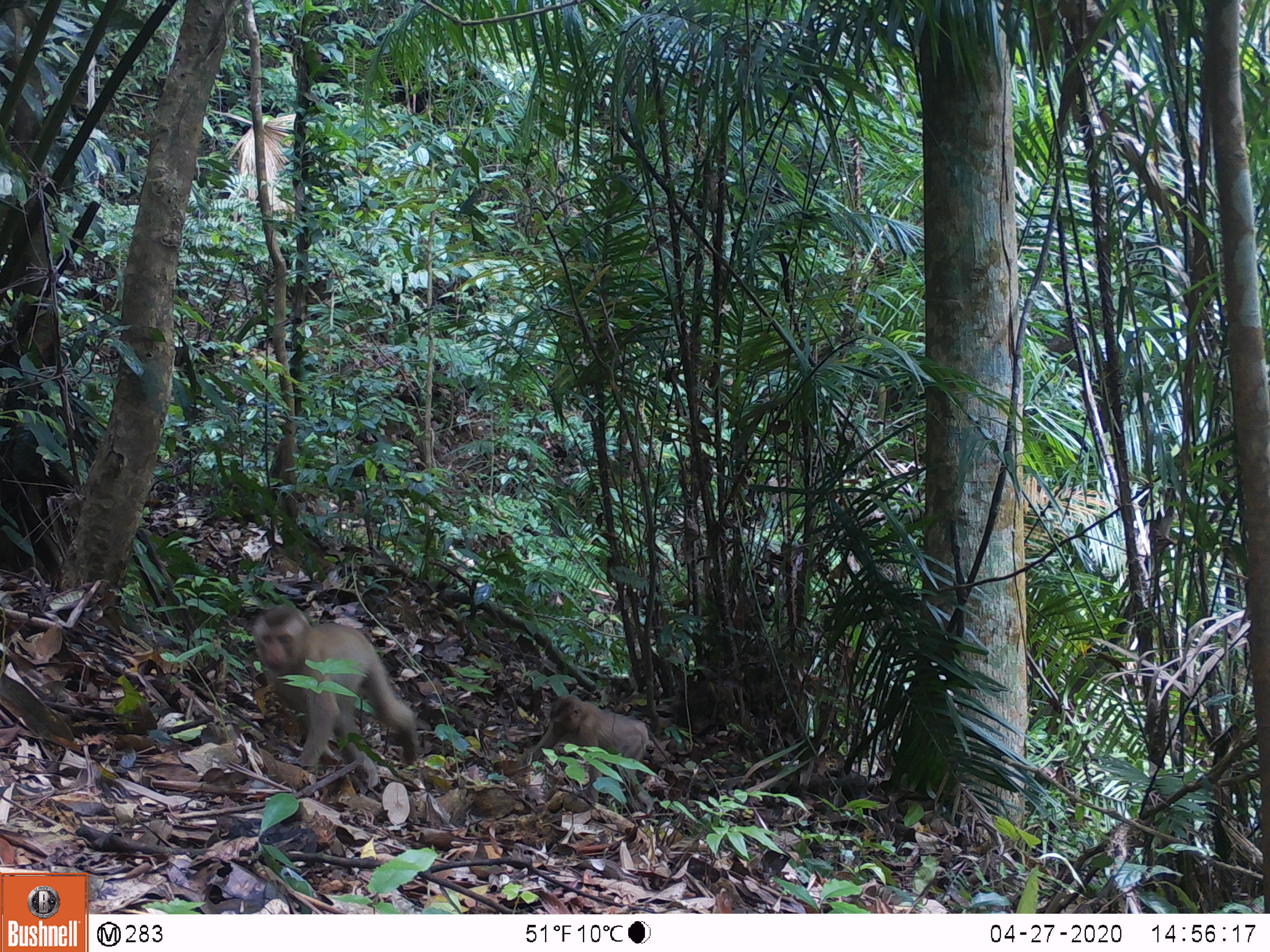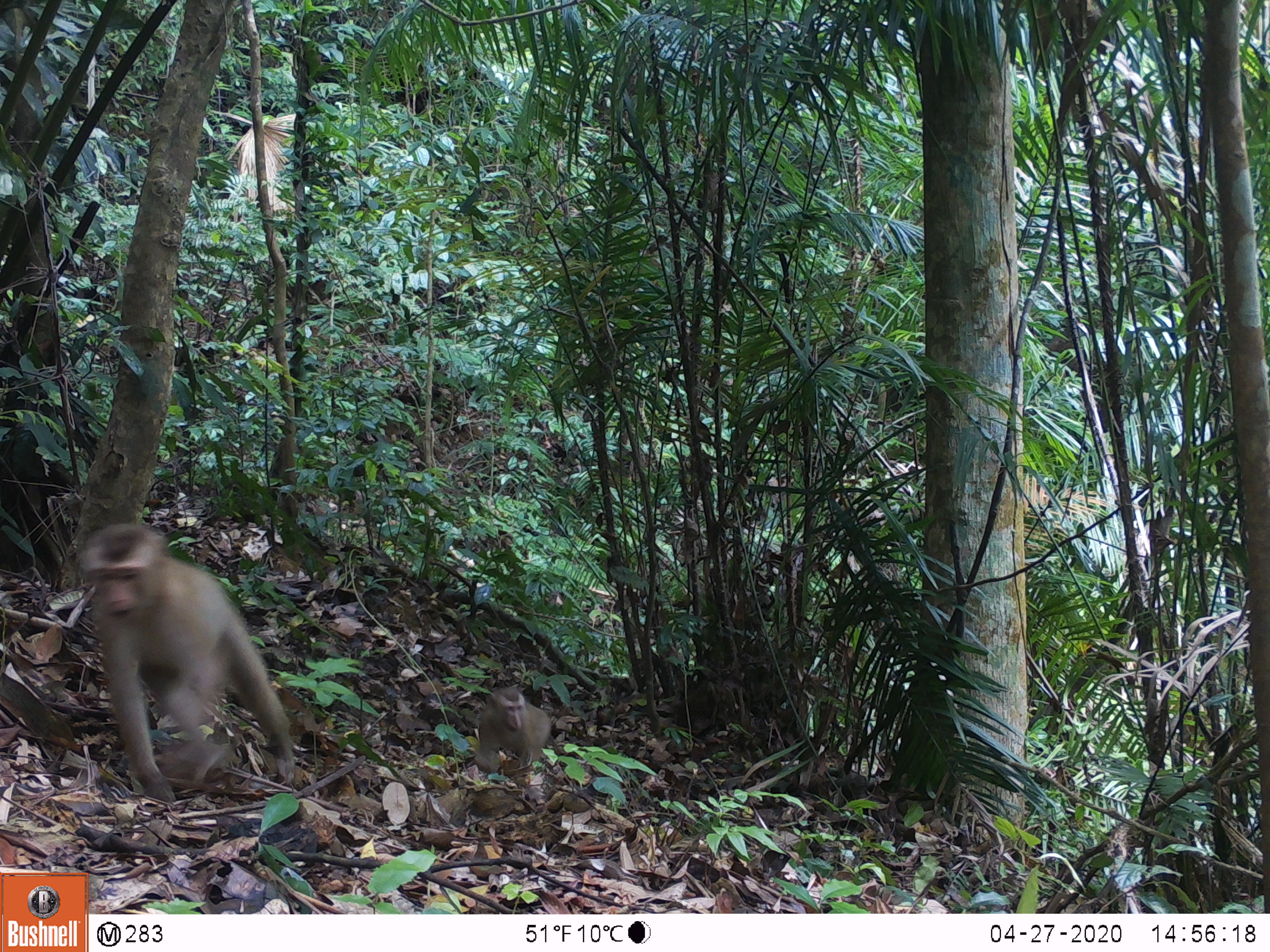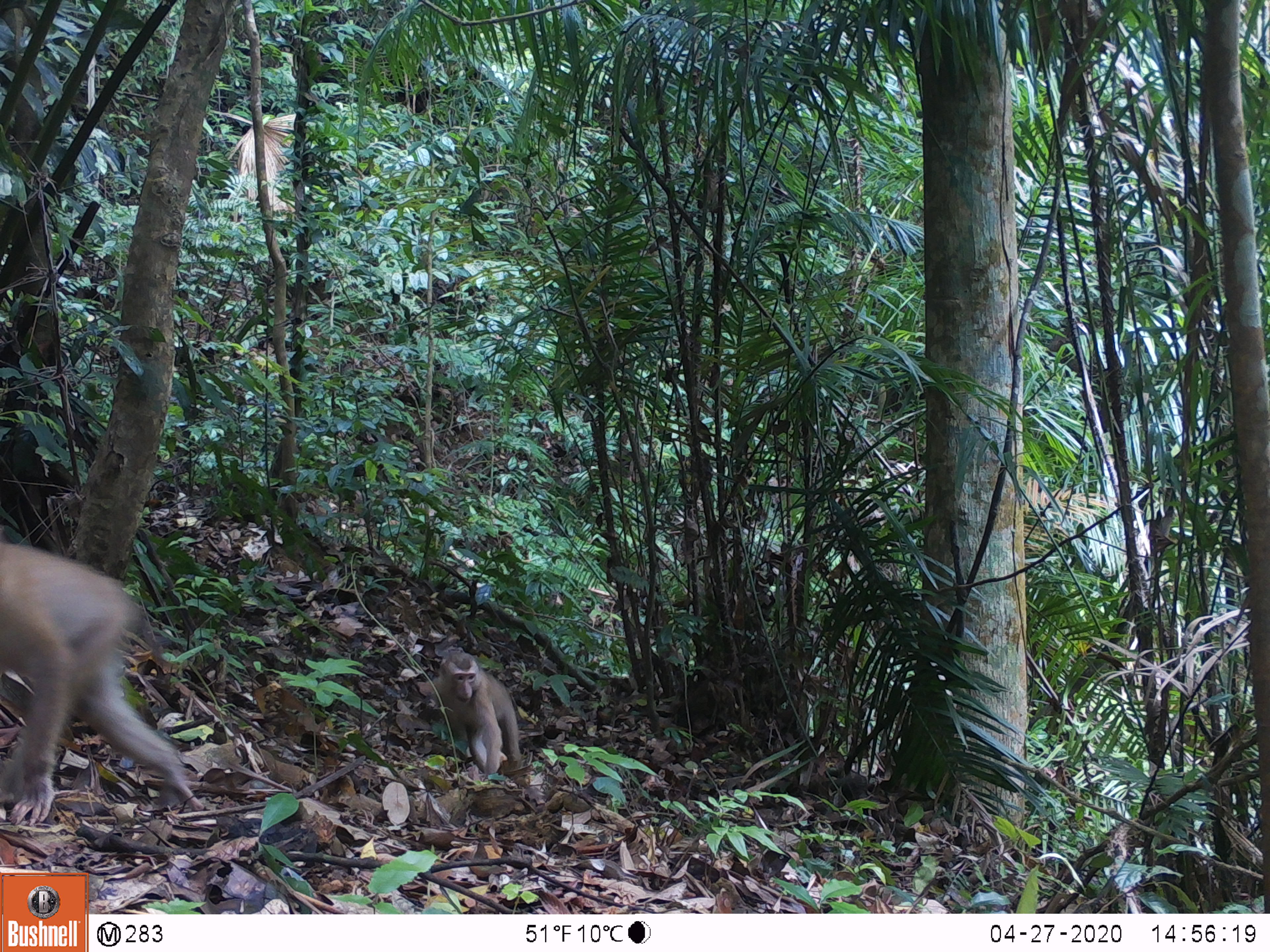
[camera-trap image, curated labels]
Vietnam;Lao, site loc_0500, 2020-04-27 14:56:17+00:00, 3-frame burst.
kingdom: Animalia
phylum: Chordata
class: Mammalia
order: Primates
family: Cercopithecidae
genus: Macaca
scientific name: Macaca nemestrina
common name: pig-tailed macaque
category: pig tailed macaque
Pig tailed macaque (pig-tailed macaque) (Macaca nemestrina). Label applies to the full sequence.